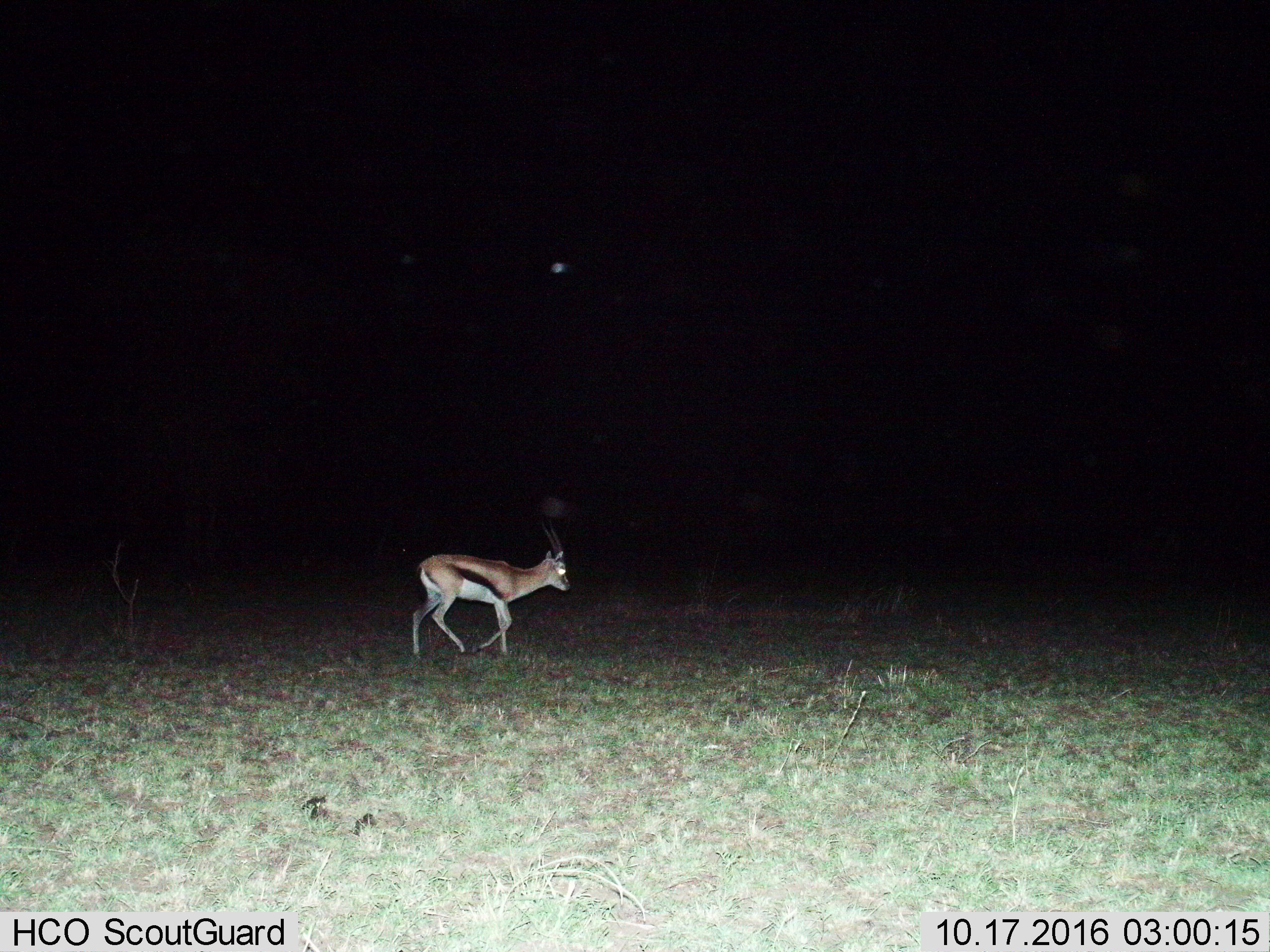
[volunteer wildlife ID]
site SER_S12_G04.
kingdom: Animalia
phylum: Chordata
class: Mammalia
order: Artiodactyla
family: Bovidae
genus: Eudorcas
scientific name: Eudorcas thomsonii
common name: thomson's gazelle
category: gazellethomsons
Gazellethomsons (thomson's gazelle) (Eudorcas thomsonii), count 1. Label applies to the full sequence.